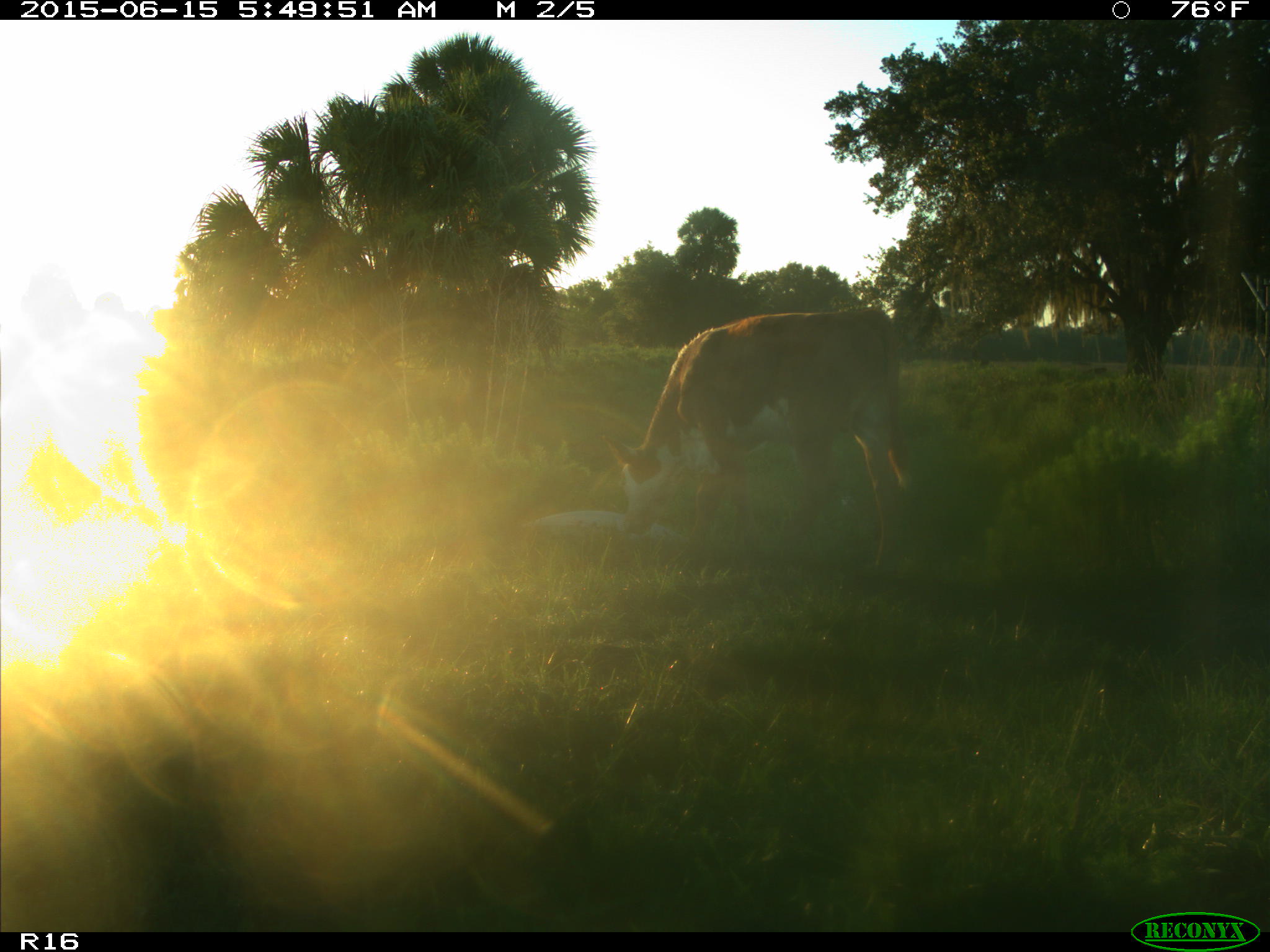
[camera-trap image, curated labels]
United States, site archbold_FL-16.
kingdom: Animalia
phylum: Chordata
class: Mammalia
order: Artiodactyla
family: Bovidae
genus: Bos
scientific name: Bos taurus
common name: domestic cow